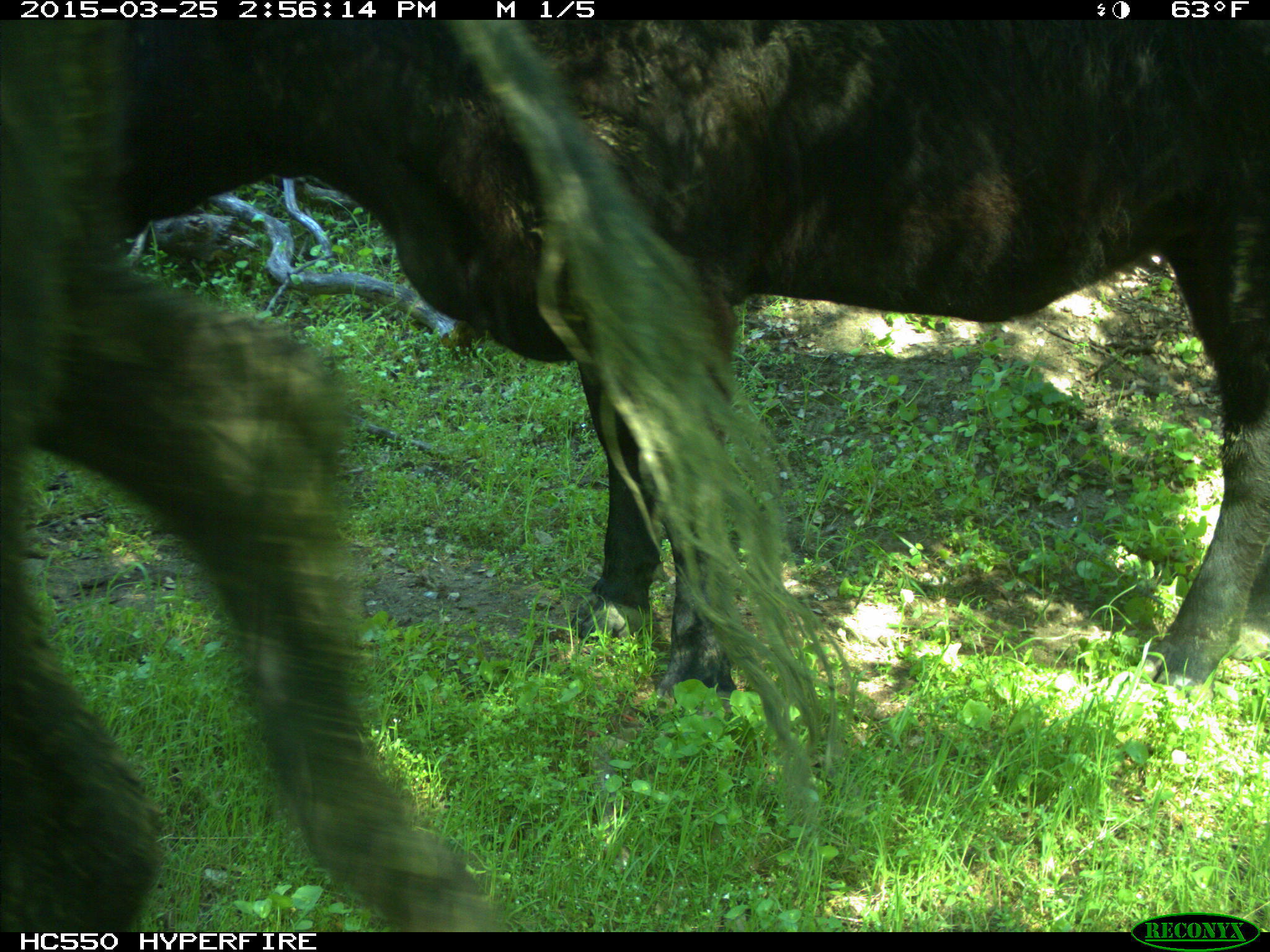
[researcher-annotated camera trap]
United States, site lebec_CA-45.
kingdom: Animalia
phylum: Chordata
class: Mammalia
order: Artiodactyla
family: Bovidae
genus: Bos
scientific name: Bos taurus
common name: domestic cow